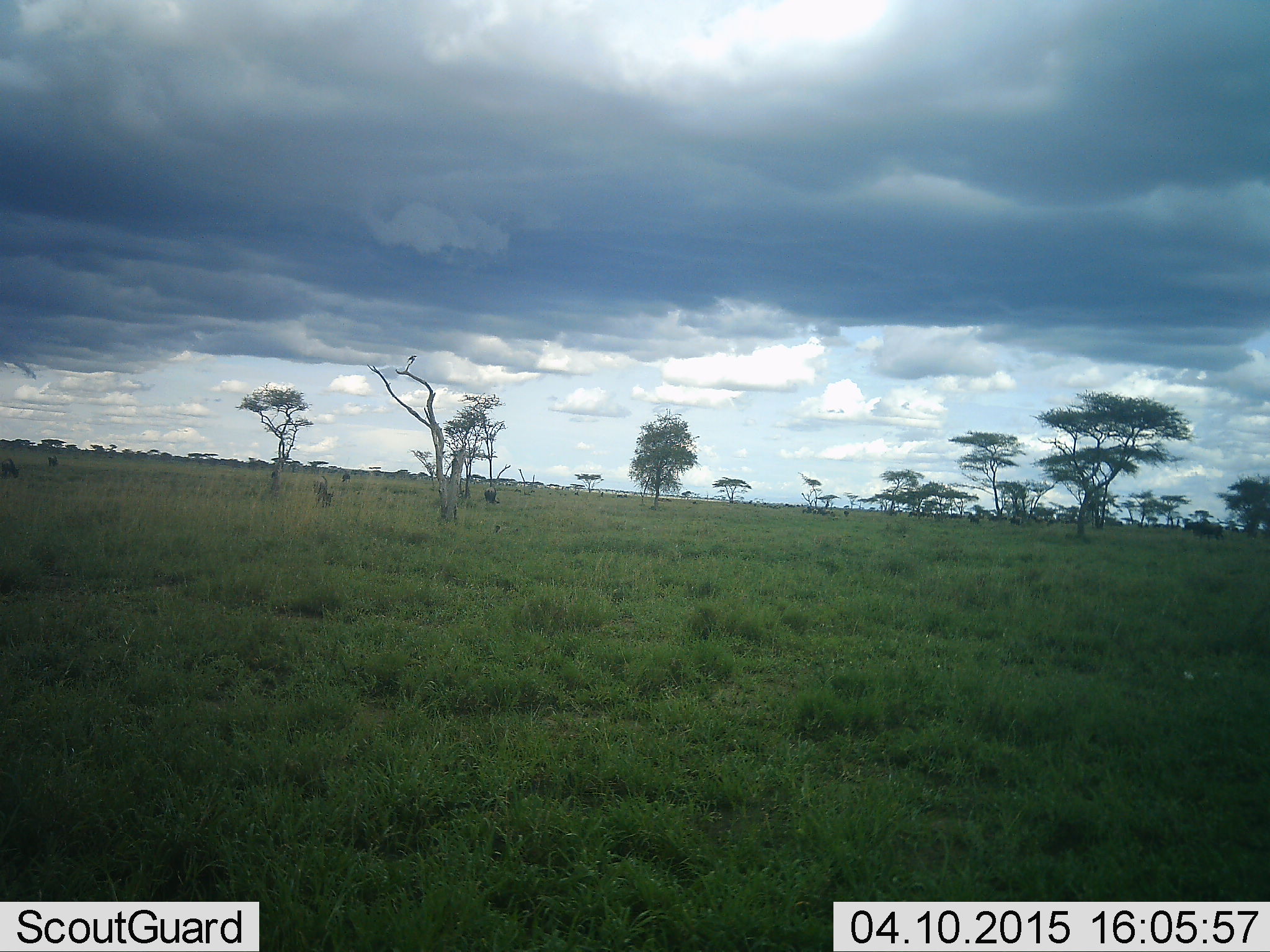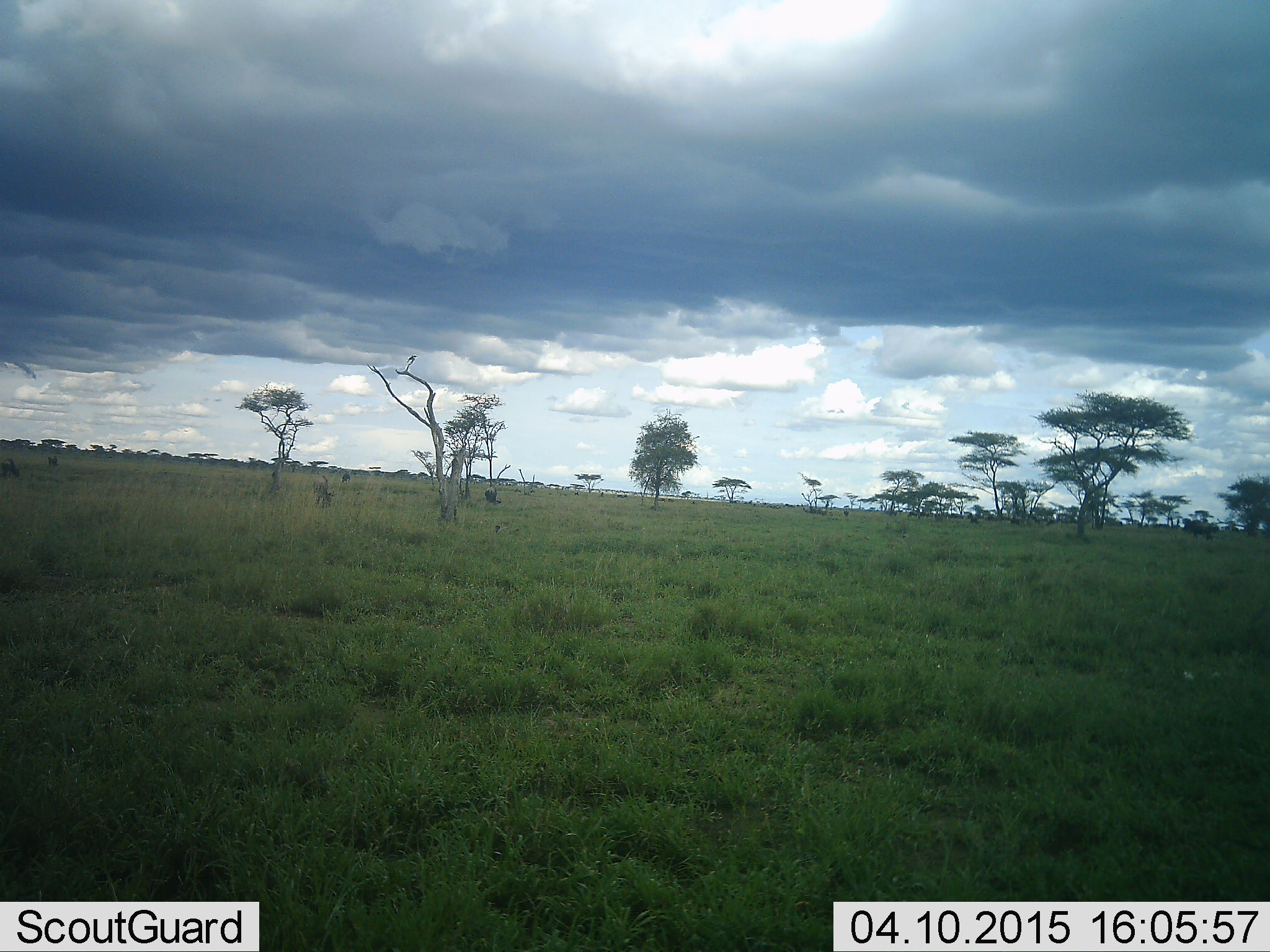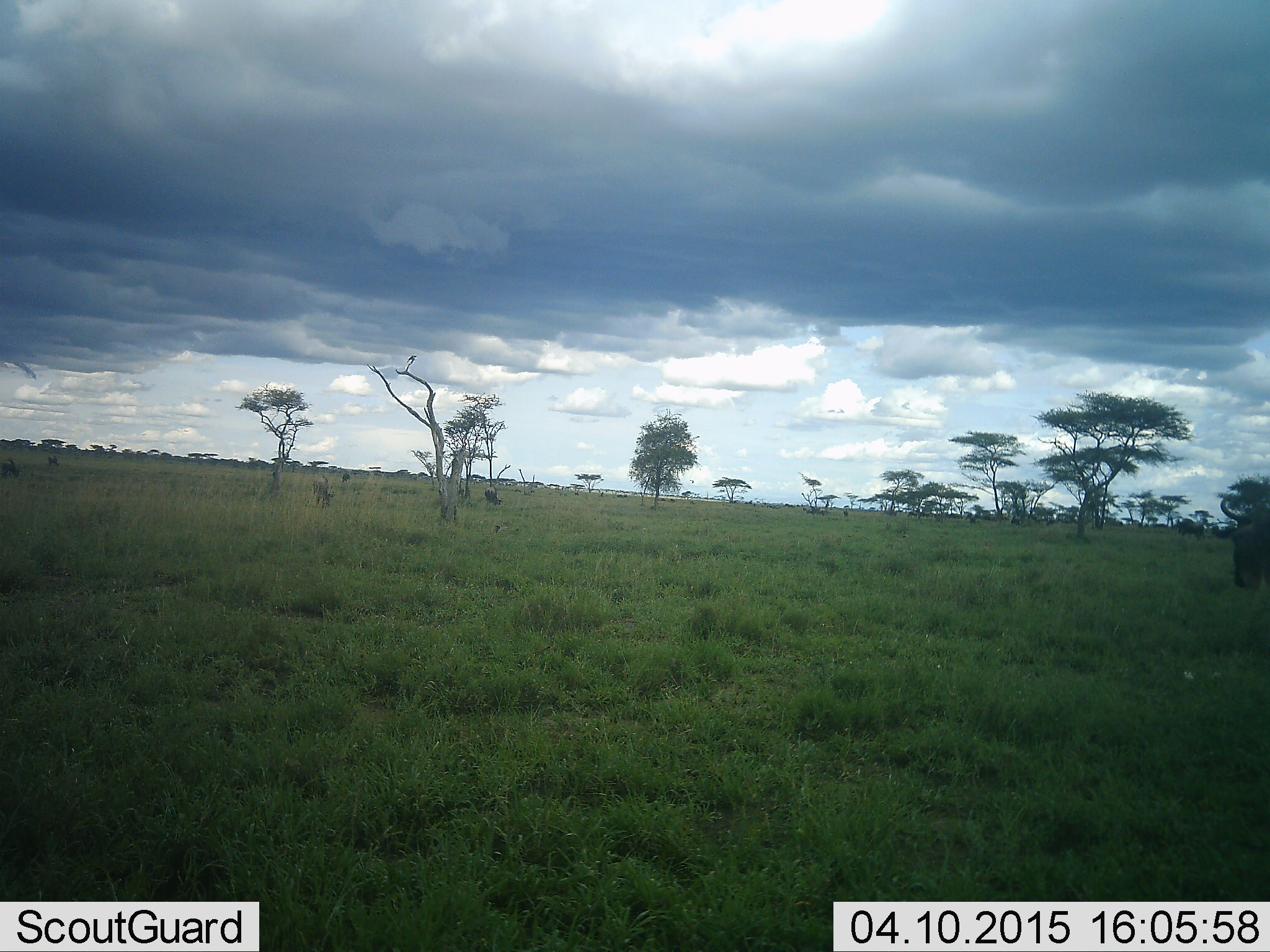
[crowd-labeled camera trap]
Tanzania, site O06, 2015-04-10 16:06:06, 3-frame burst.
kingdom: Animalia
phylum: Chordata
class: Mammalia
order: Artiodactyla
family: Bovidae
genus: Connochaetes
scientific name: Connochaetes taurinus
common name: blue wildebeest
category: wildebeest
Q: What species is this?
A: Wildebeest (blue wildebeest) (Connochaetes taurinus).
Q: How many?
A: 2.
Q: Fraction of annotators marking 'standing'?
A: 9%.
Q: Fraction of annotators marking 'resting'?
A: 0%.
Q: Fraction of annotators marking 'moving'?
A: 100%.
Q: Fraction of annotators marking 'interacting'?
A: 0%.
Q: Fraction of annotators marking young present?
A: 0%.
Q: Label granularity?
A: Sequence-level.